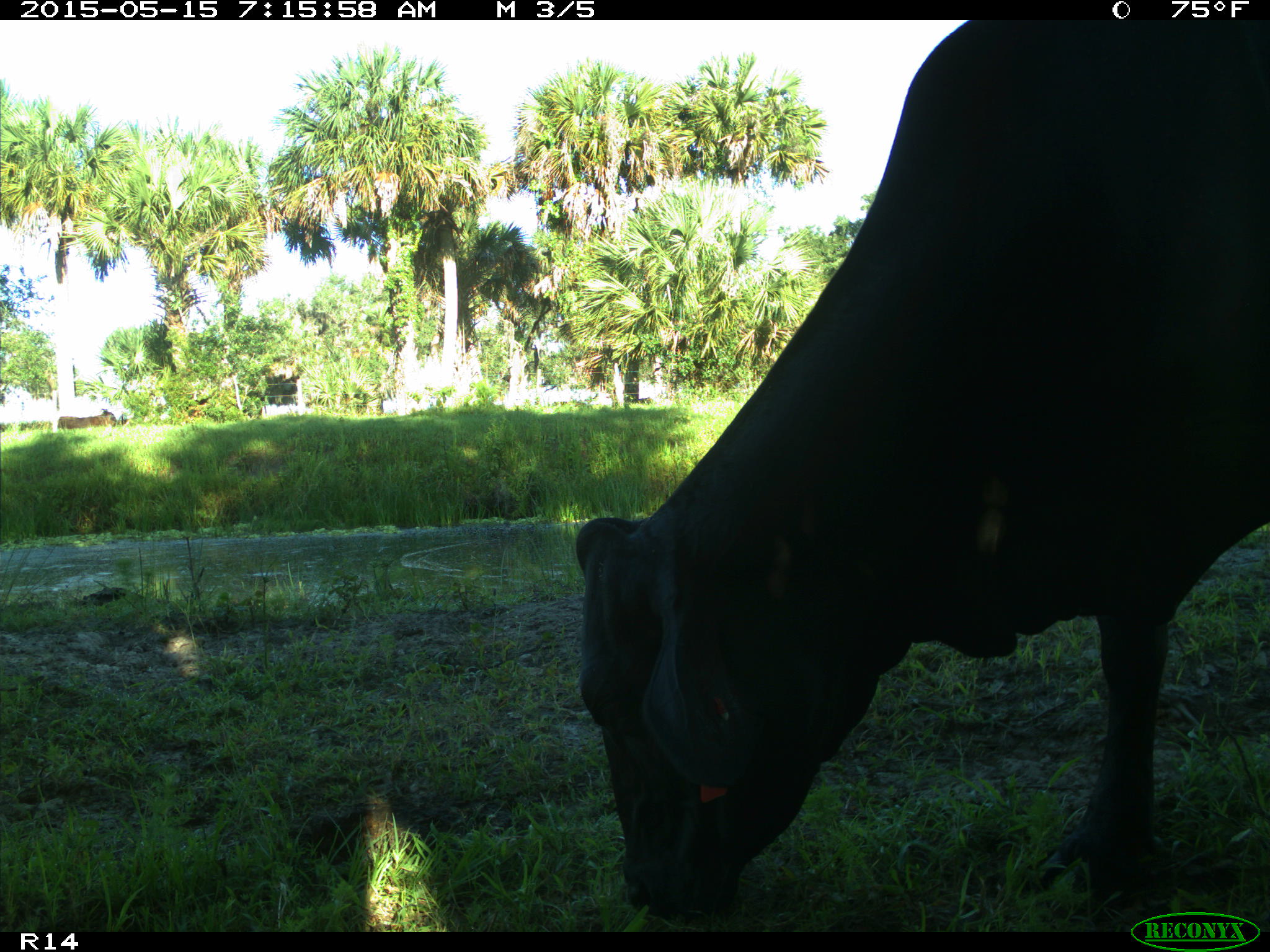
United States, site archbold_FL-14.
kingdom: Animalia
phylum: Chordata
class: Mammalia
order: Artiodactyla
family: Bovidae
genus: Bos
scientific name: Bos taurus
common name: domestic cow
Bos taurus (domestic cow).